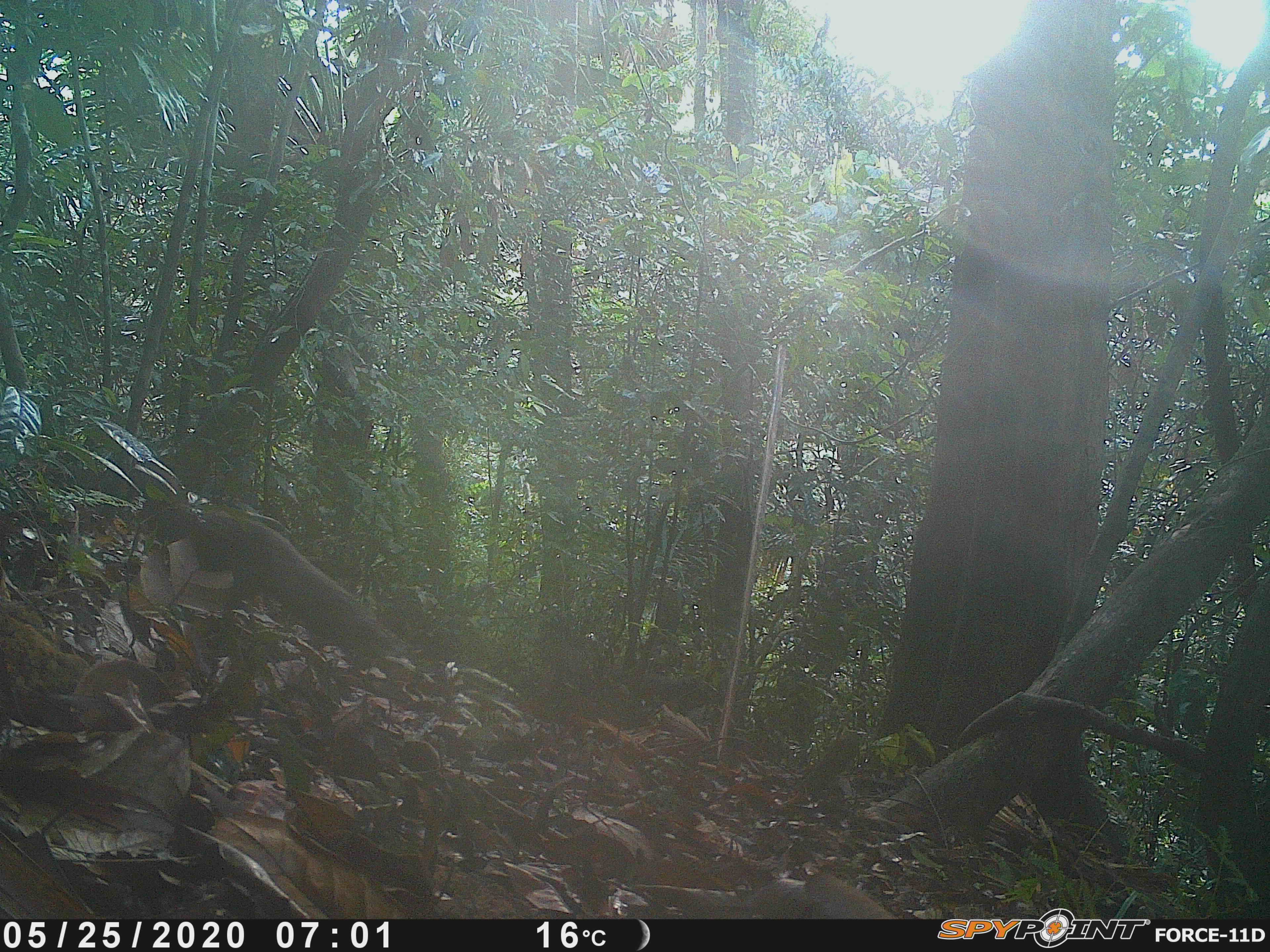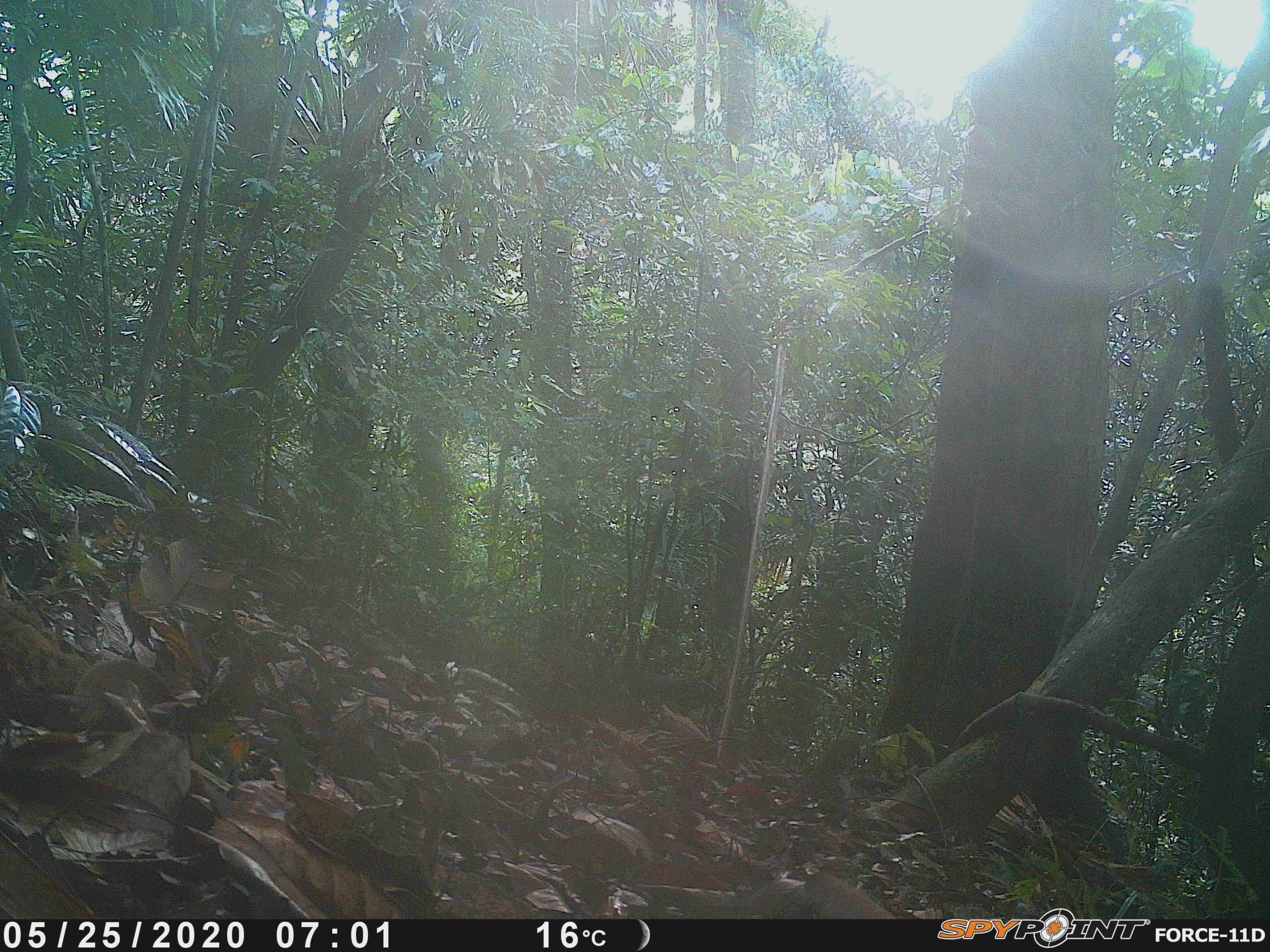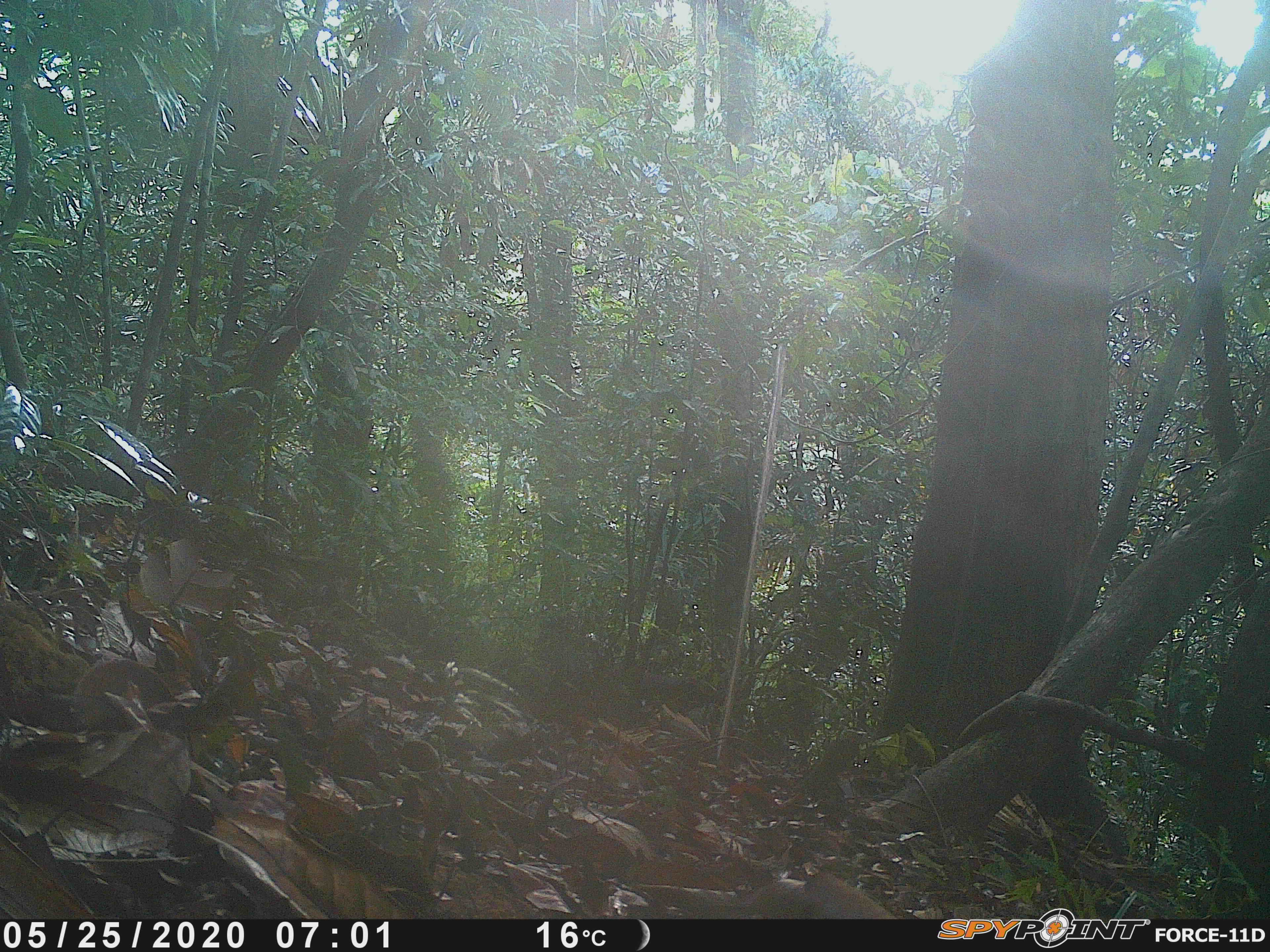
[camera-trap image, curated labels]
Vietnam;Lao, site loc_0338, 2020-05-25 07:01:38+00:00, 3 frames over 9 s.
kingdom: Animalia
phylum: Chordata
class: Aves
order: Galliformes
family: Phasianidae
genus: Polyplectron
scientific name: Polyplectron bicalcaratum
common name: gray peacock-pheasant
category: grey peacock pheasant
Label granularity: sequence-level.